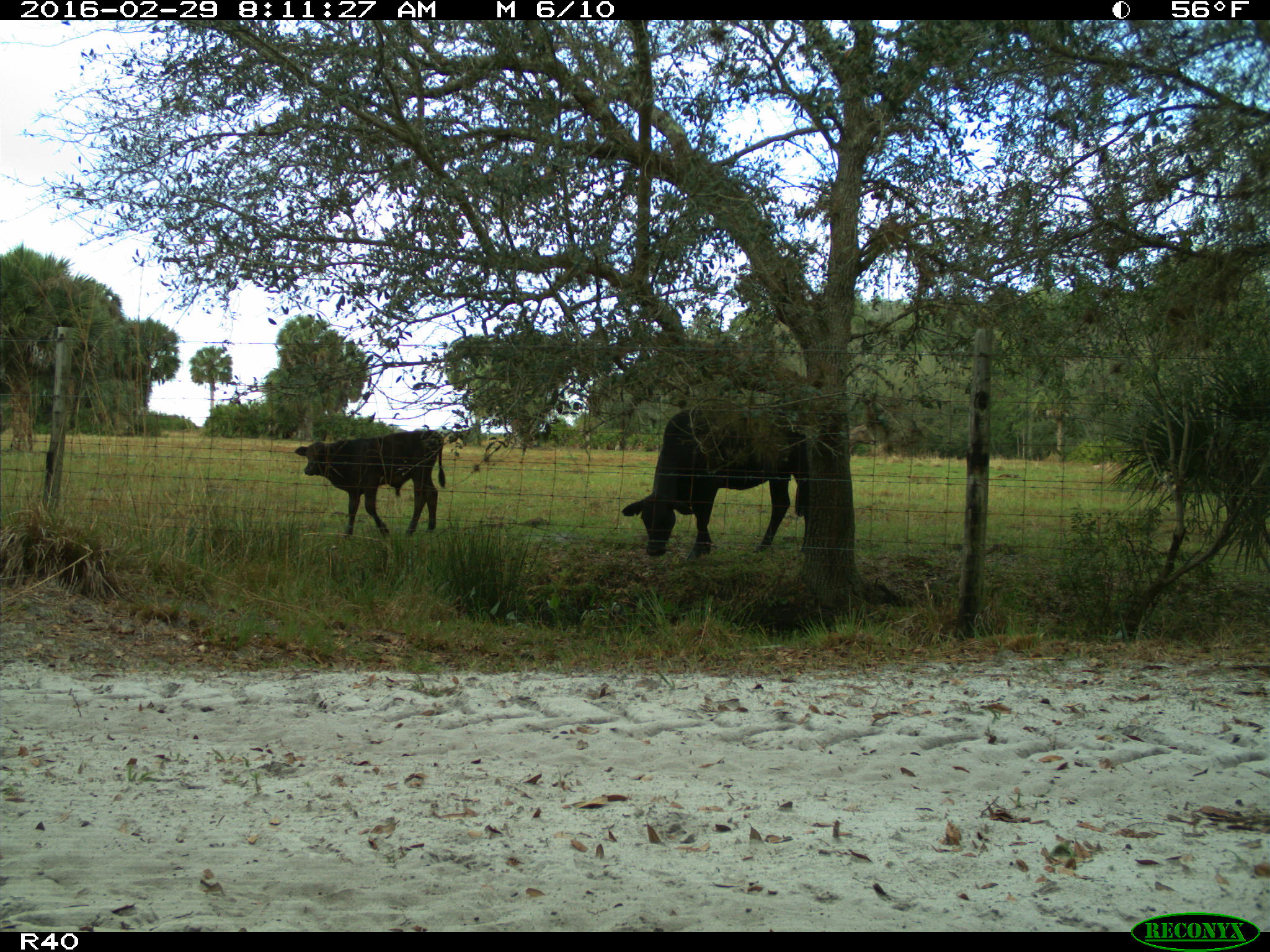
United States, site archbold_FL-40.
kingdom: Animalia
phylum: Chordata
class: Mammalia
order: Artiodactyla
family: Bovidae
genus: Bos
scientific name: Bos taurus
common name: domestic cow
Bos taurus (domestic cow).